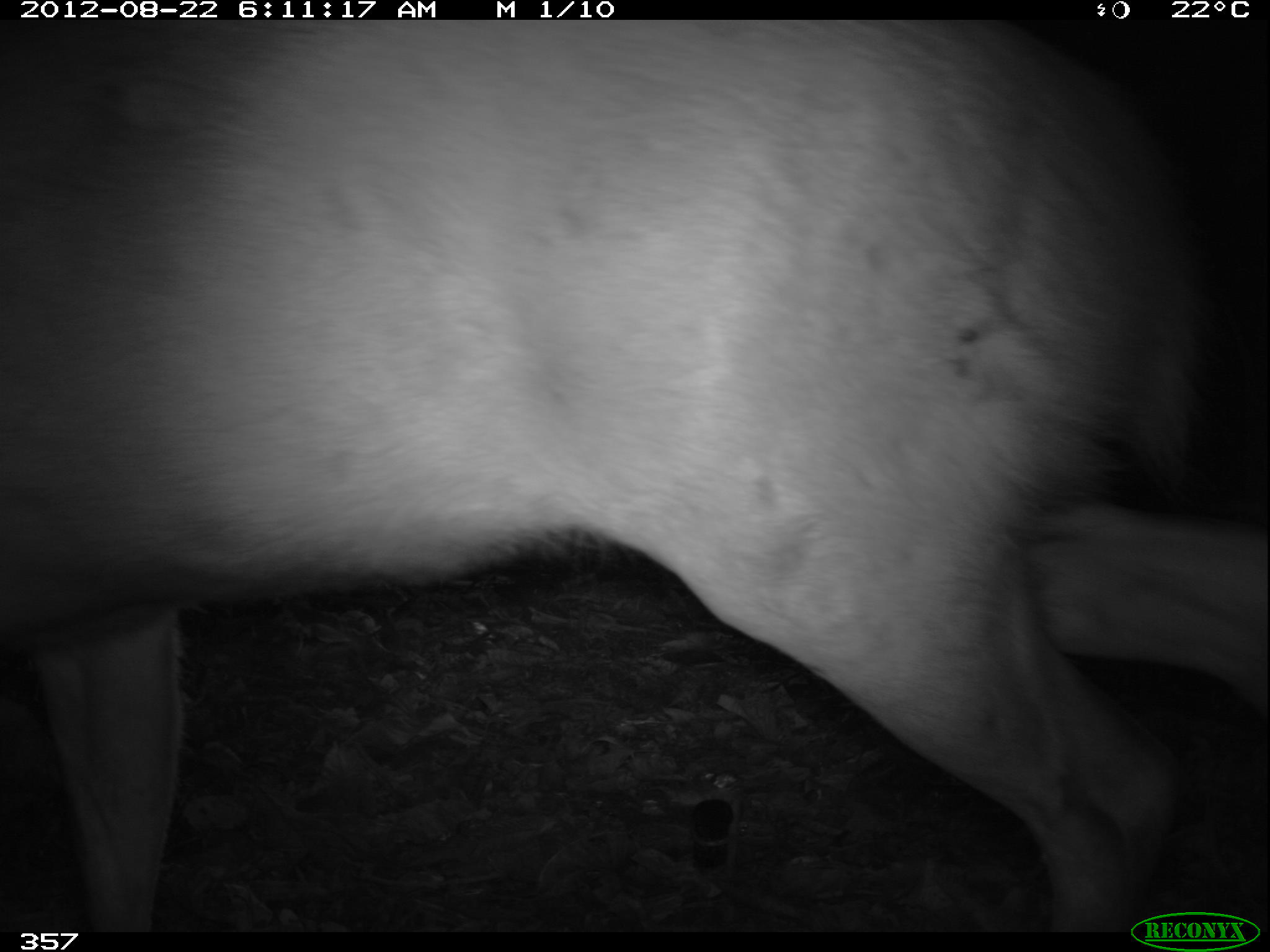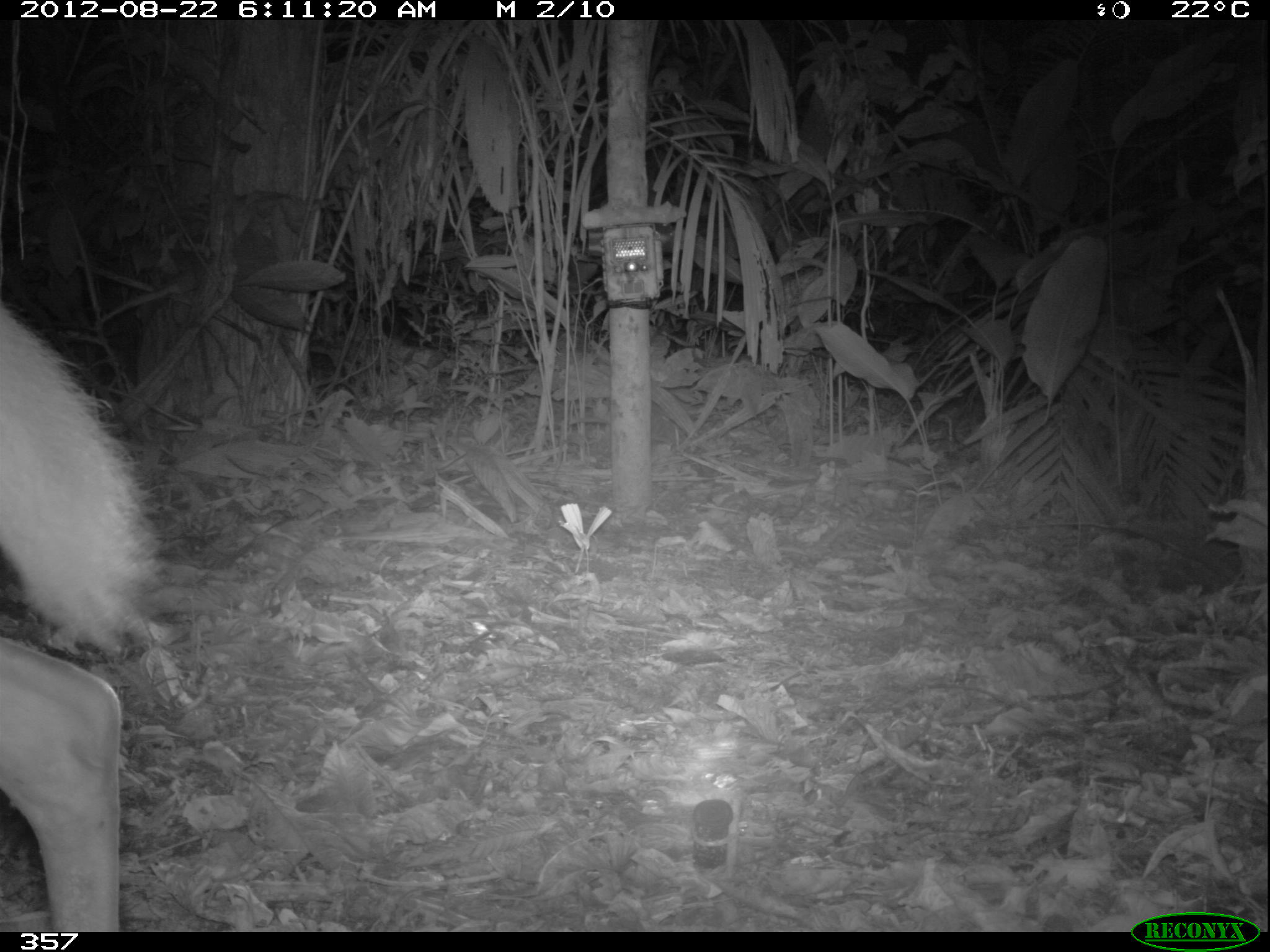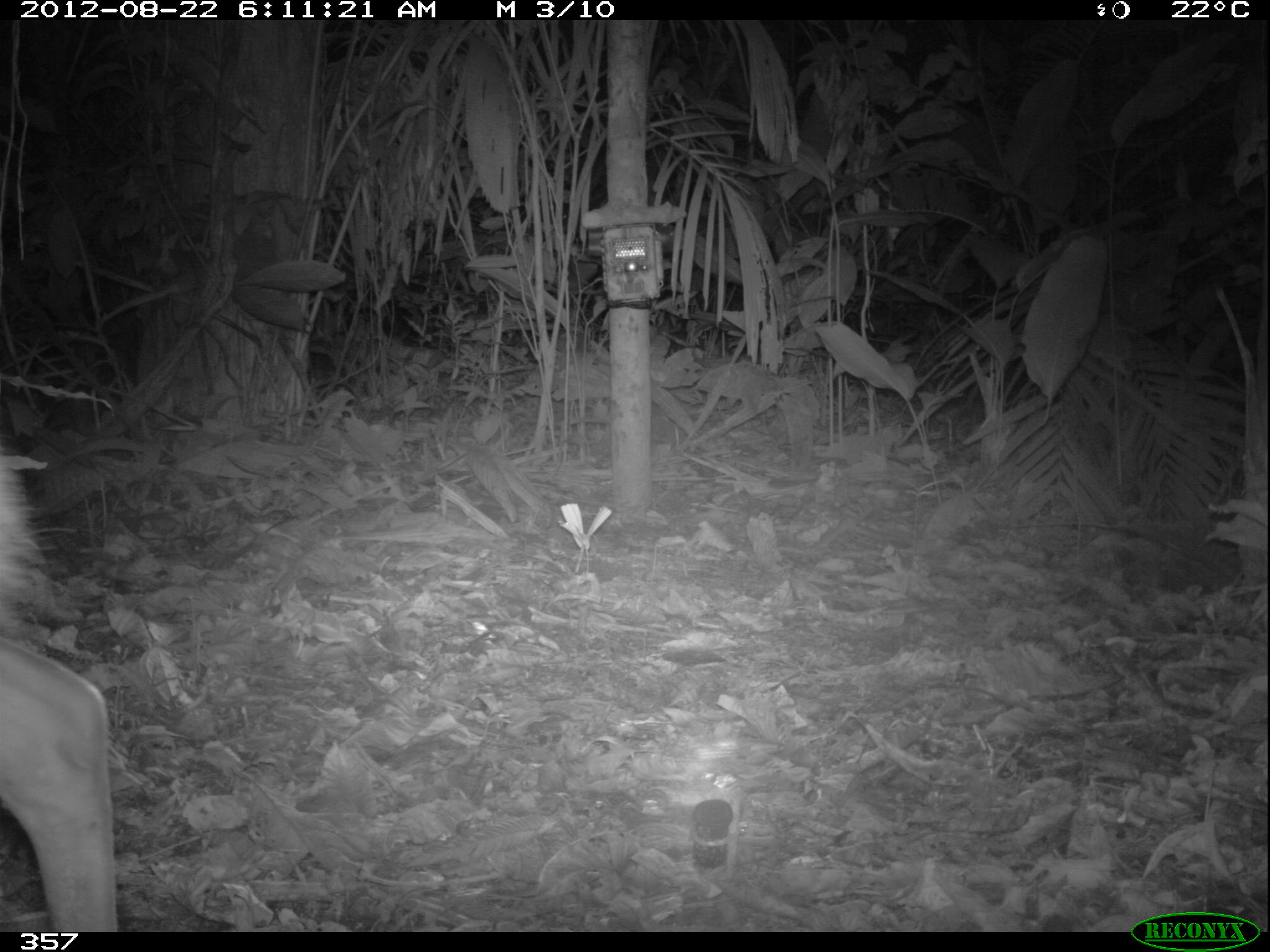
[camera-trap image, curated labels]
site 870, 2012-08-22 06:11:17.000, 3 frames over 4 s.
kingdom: Animalia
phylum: Chordata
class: Mammalia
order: Artiodactyla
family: Cervidae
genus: Mazama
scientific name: Mazama americana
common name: red brocket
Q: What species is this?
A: Mazama americana (red brocket).